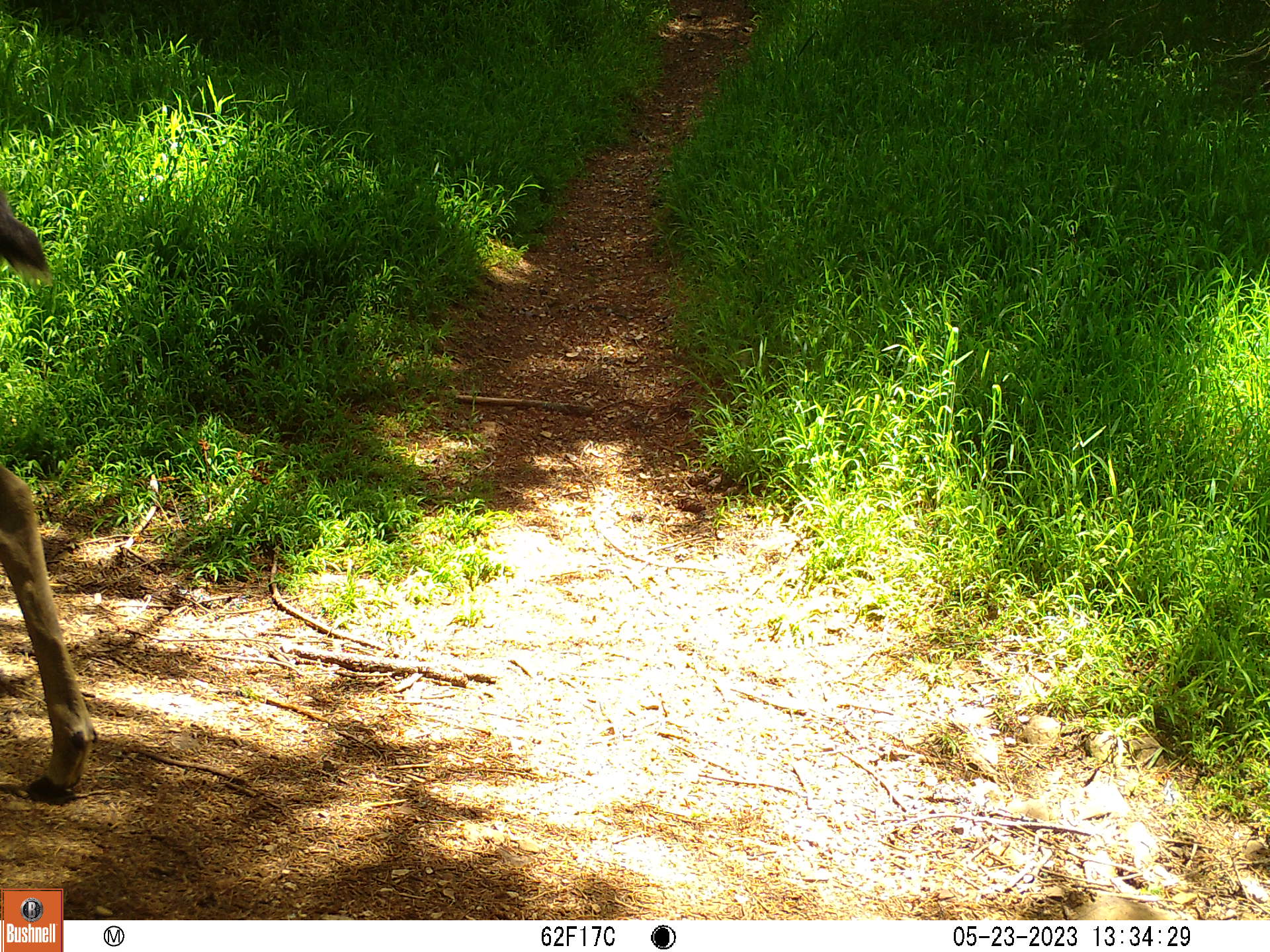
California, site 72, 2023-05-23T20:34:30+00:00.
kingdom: Animalia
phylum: Chordata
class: Mammalia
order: Artiodactyla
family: Cervidae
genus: Odocoileus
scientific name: Odocoileus hemionus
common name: mule deer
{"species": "mule deer (Odocoileus hemionus)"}